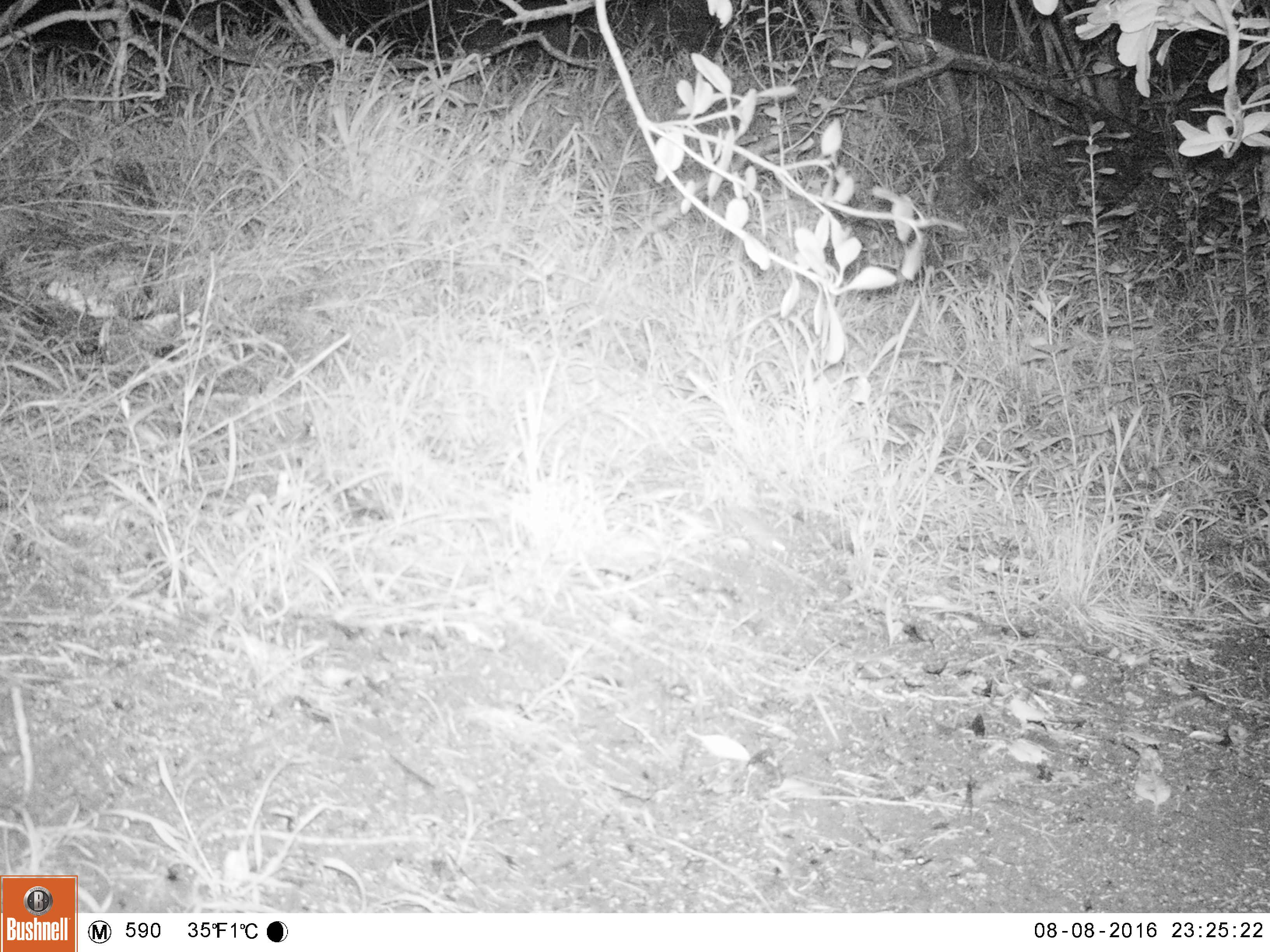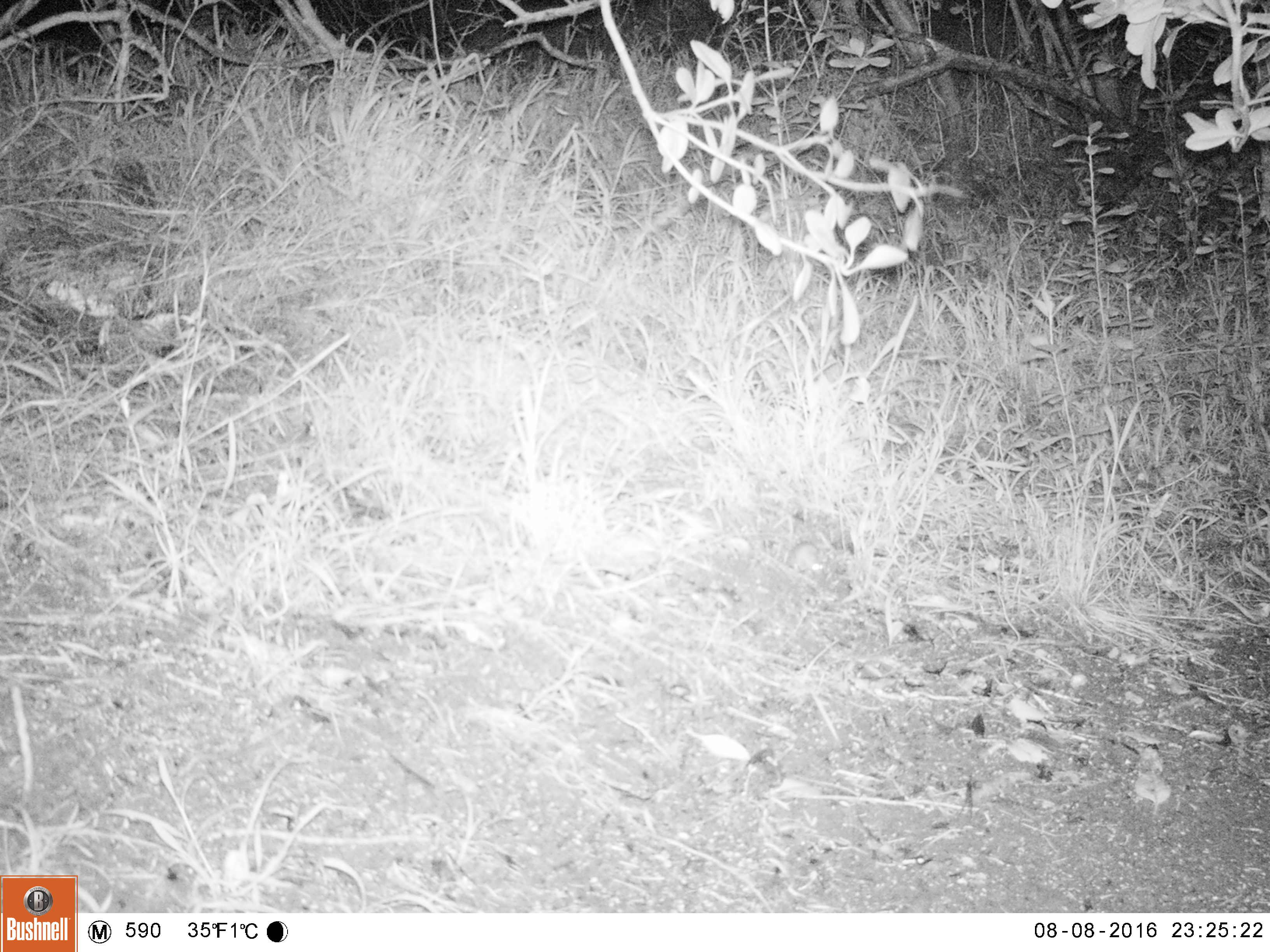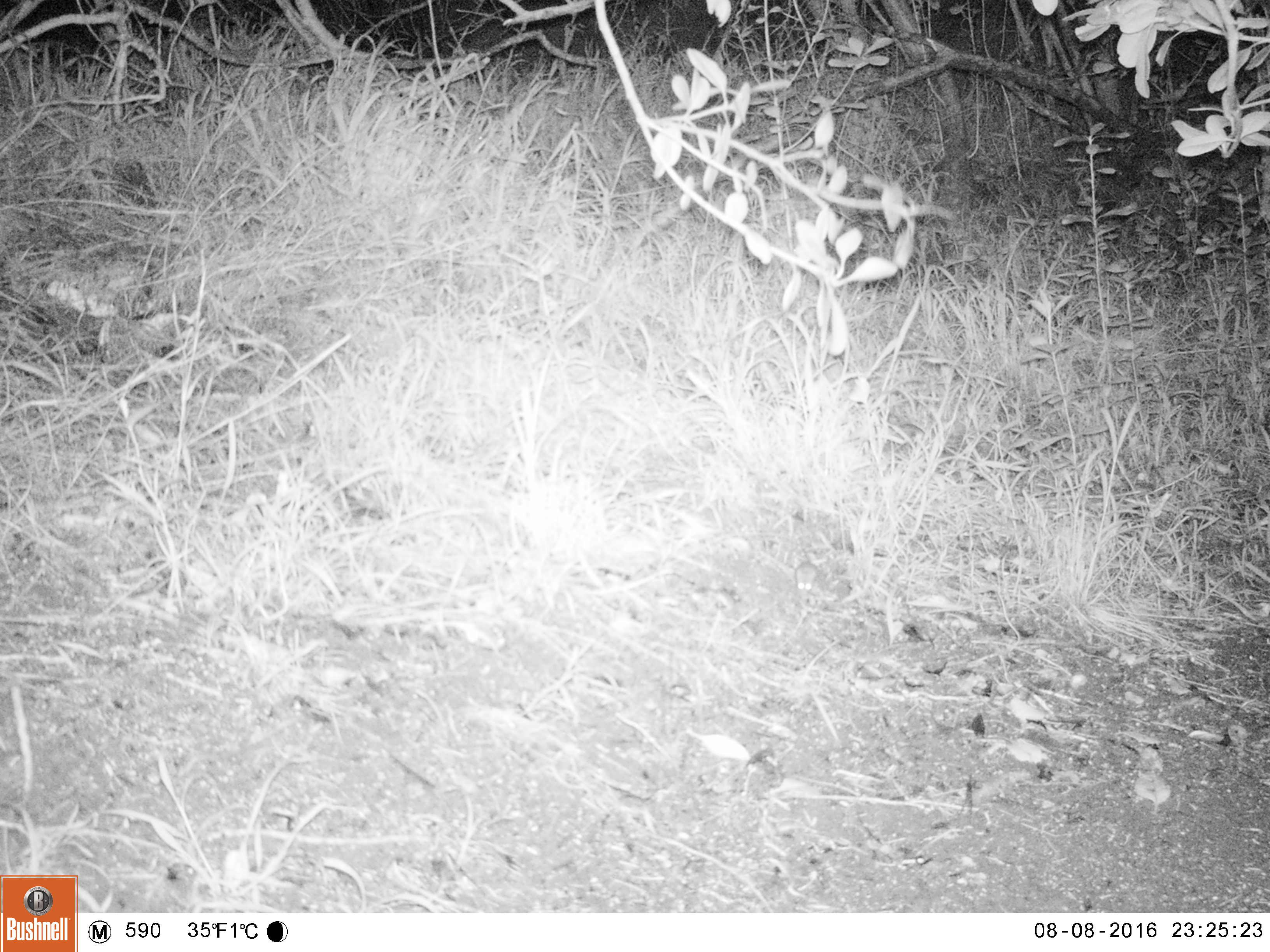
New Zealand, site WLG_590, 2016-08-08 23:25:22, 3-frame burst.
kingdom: Animalia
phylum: Chordata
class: Mammalia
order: Rodentia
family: Muridae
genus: Mus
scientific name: Mus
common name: mouse